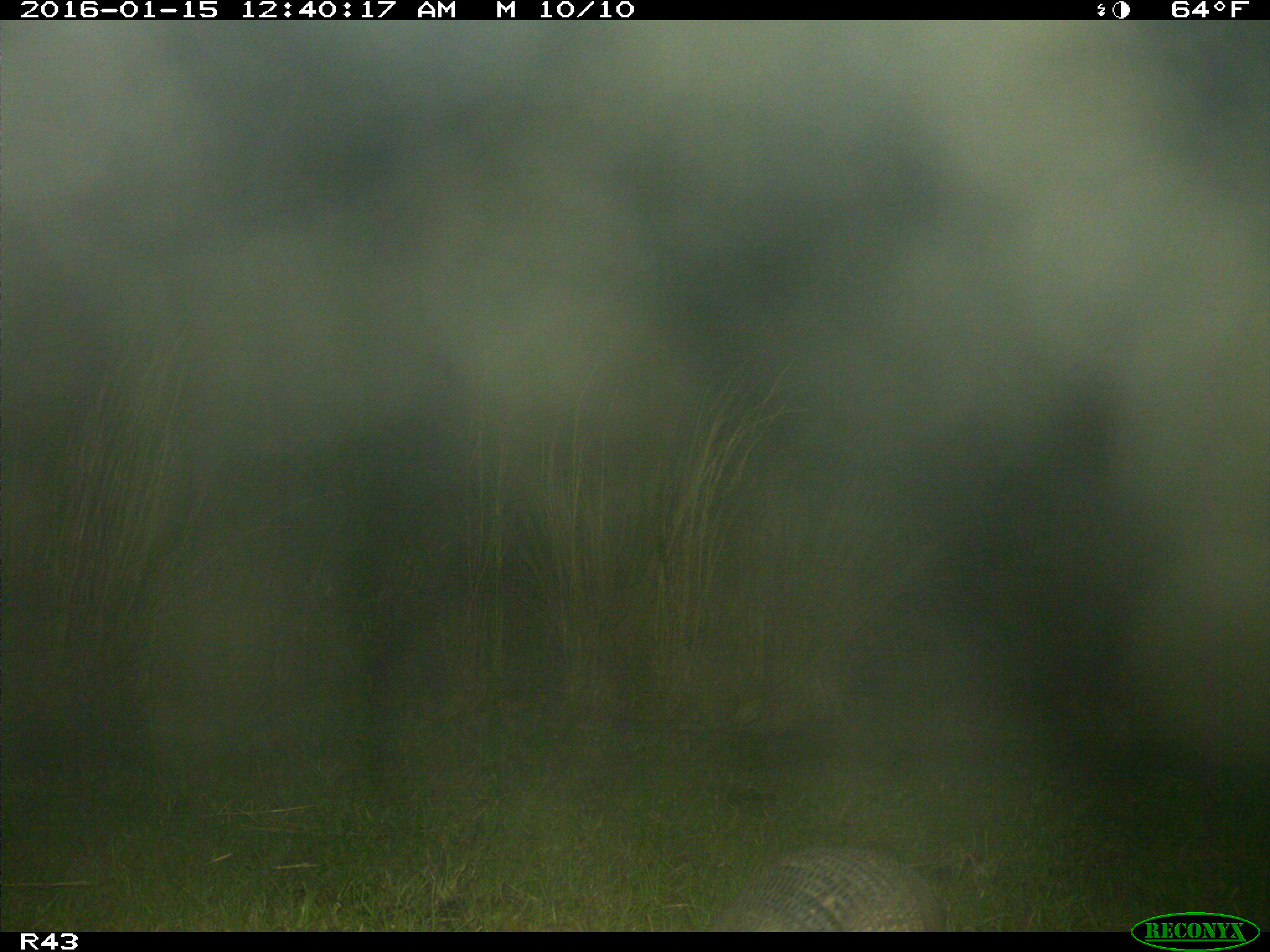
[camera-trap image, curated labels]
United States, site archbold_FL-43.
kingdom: Animalia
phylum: Chordata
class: Mammalia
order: Cingulata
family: Dasypodidae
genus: Dasypus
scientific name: Dasypus novemcinctus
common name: nine-banded armadillo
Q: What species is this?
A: Dasypus novemcinctus (nine-banded armadillo).